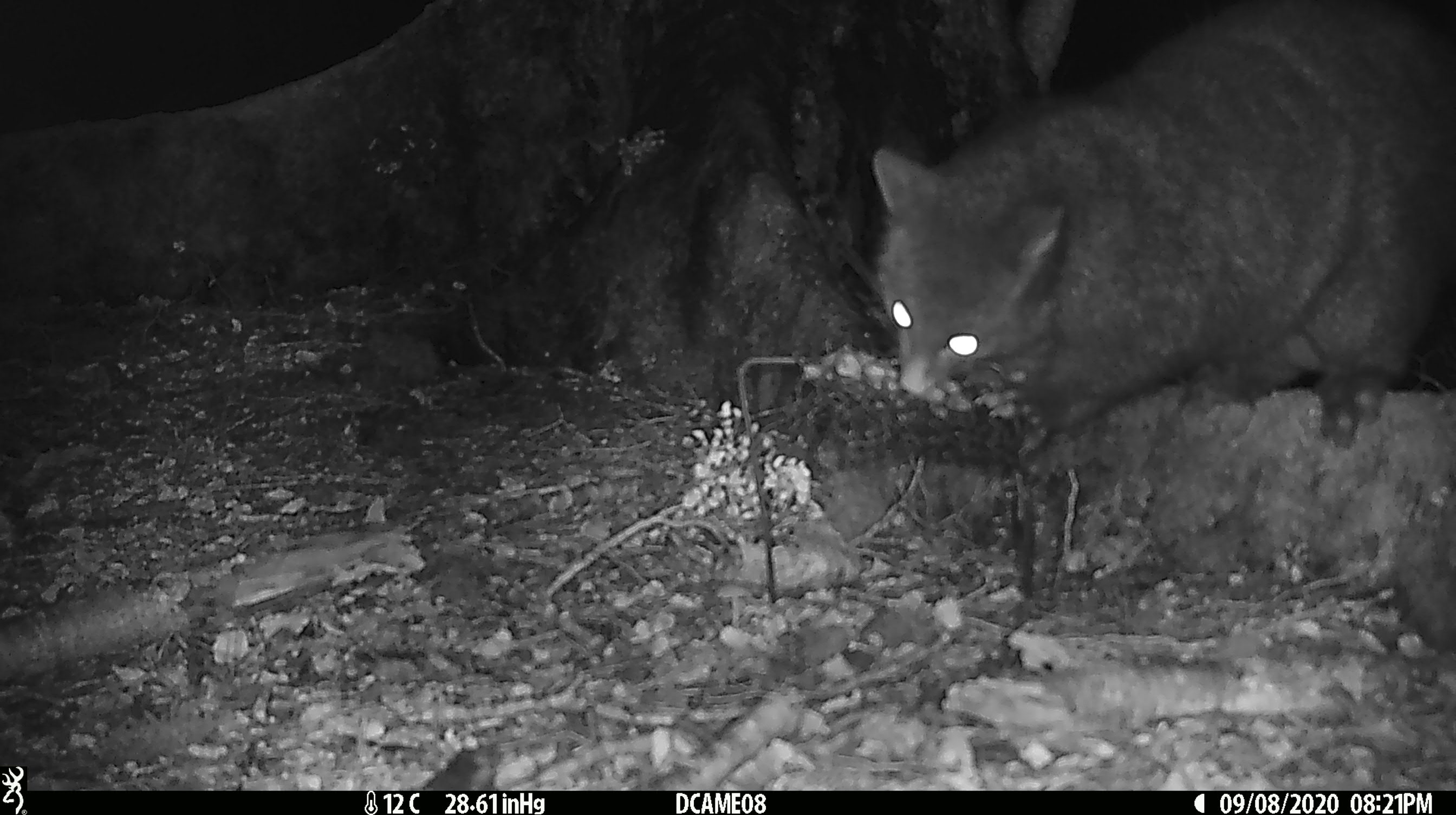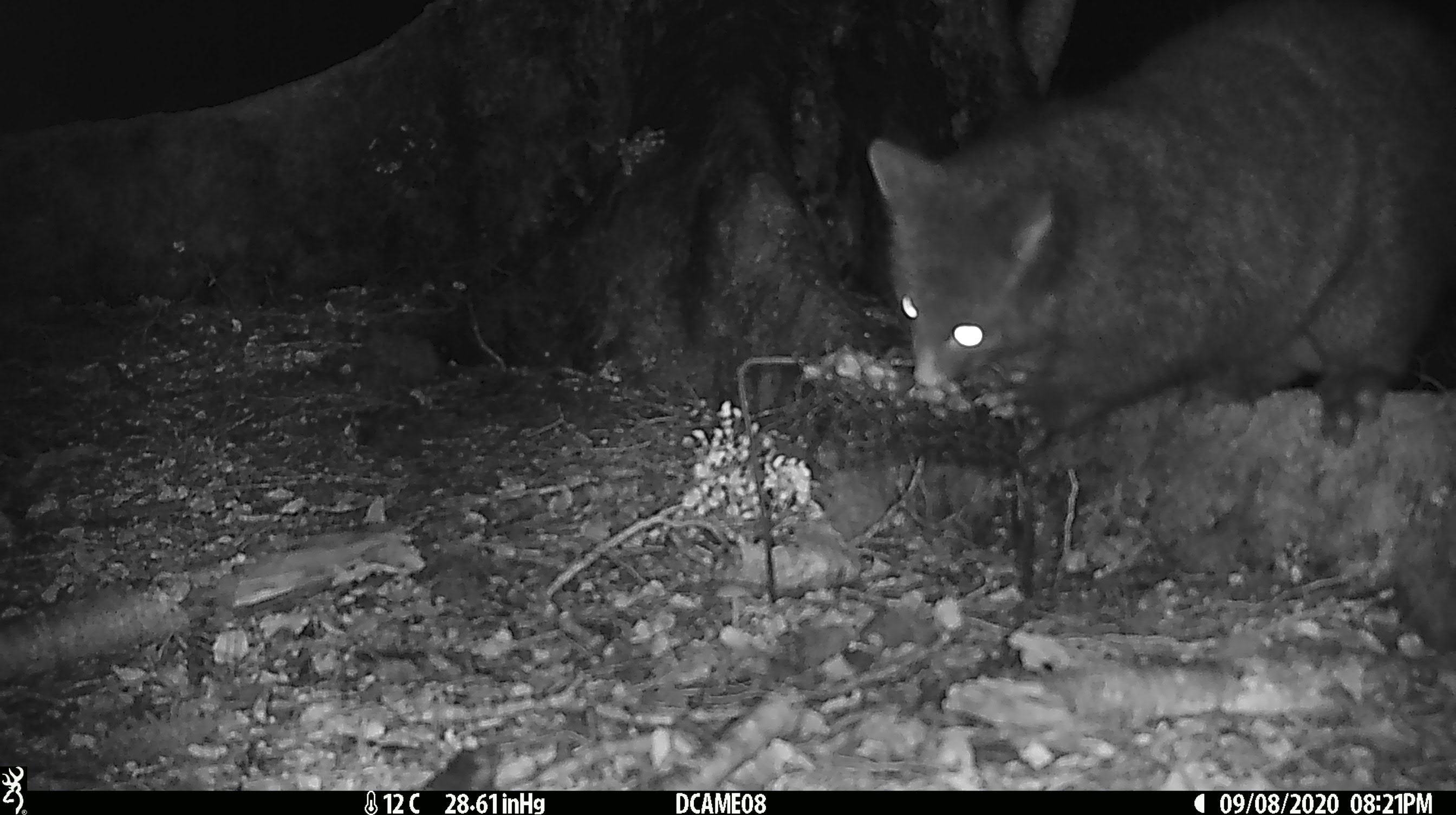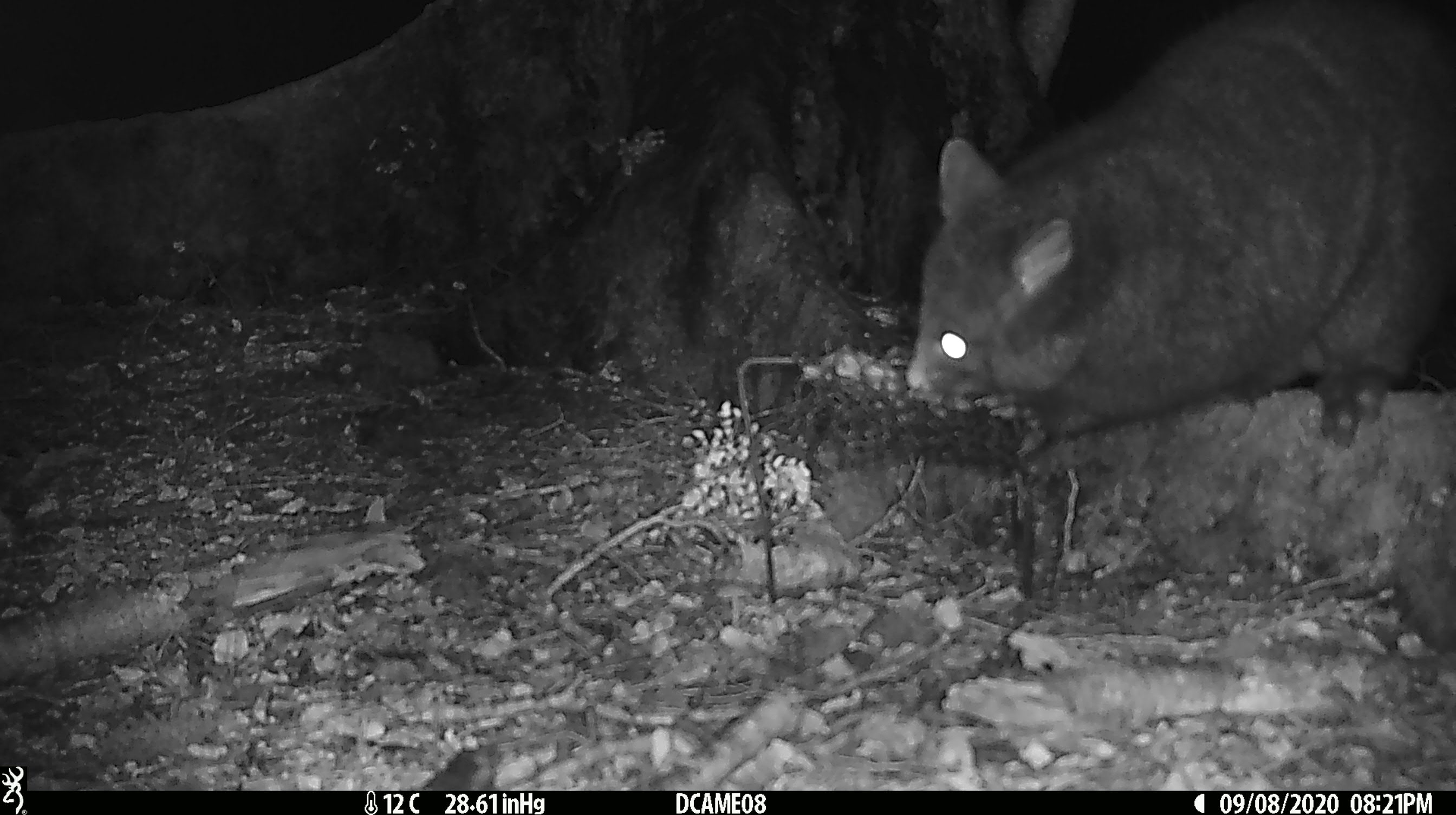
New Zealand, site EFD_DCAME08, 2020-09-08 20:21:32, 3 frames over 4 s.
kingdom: Animalia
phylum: Chordata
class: Mammalia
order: Diprotodontia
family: Phalangeridae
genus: Trichosurus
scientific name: Trichosurus vulpecula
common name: common brushtail possum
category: possum